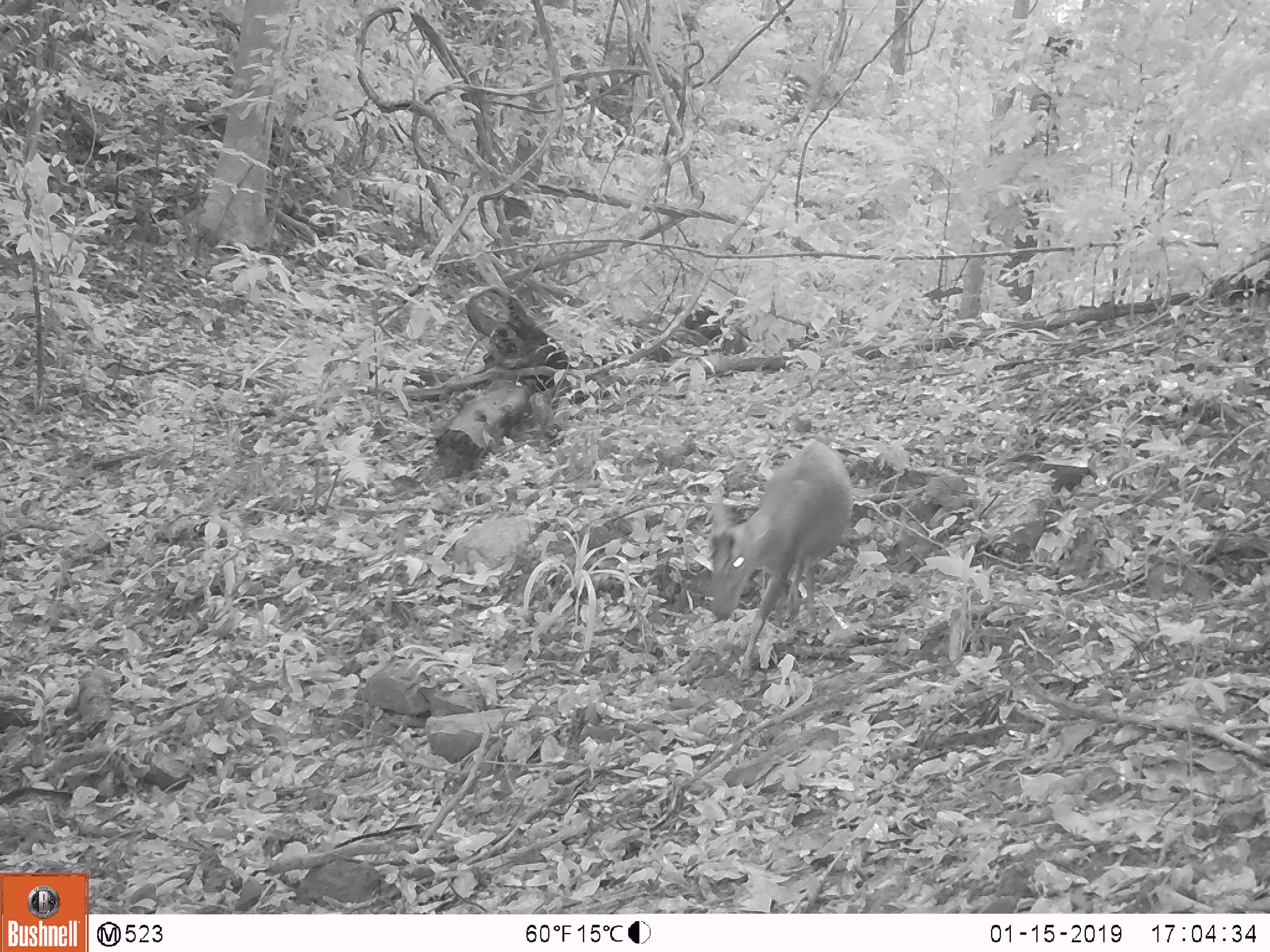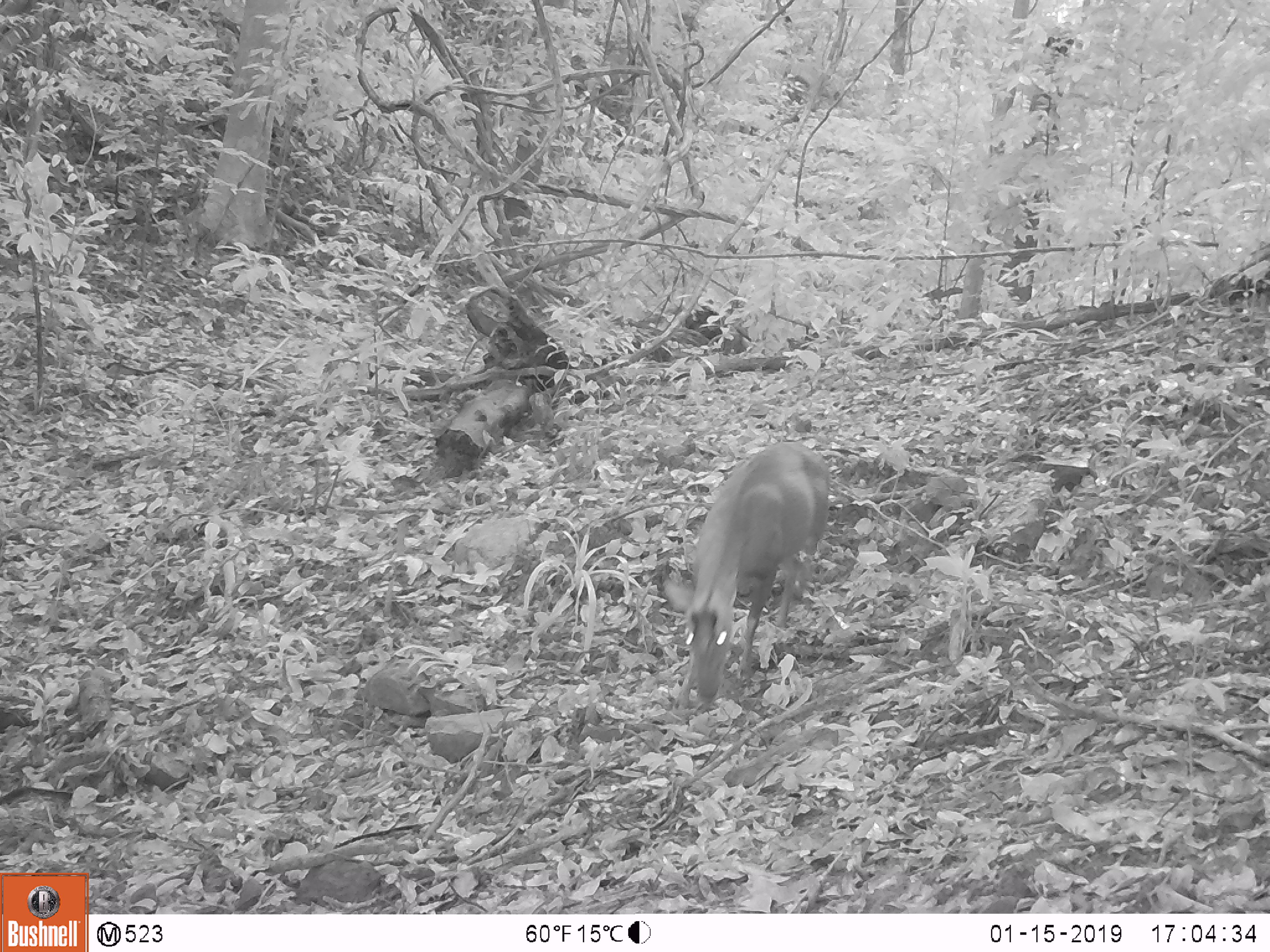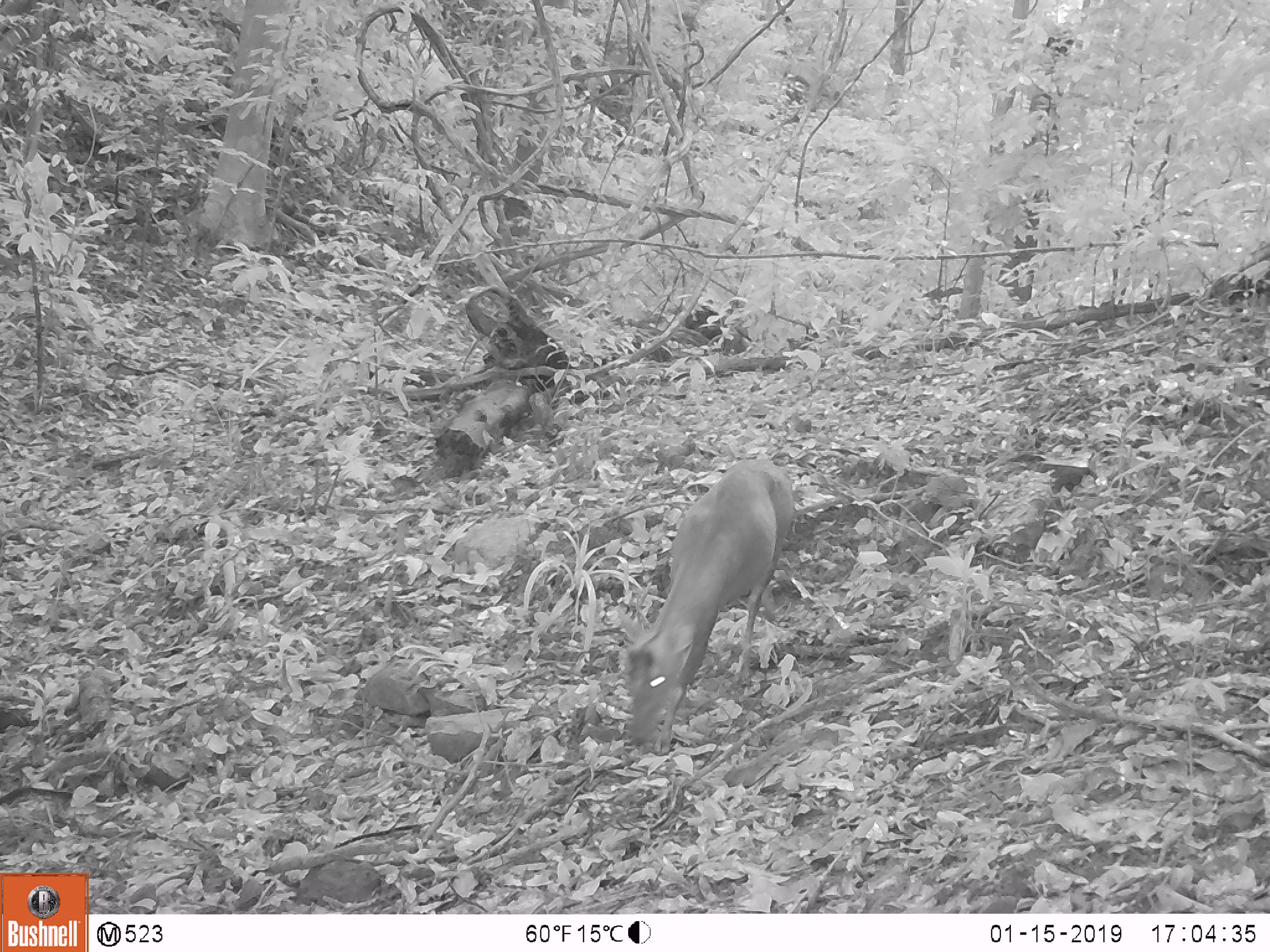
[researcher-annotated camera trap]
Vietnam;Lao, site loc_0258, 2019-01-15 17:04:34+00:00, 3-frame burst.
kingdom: Animalia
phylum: Chordata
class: Mammalia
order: Artiodactyla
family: Cervidae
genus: Muntiacus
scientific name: Muntiacus rooseveltorum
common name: roosevelt's muntjac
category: roosevelts muntjac group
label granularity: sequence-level